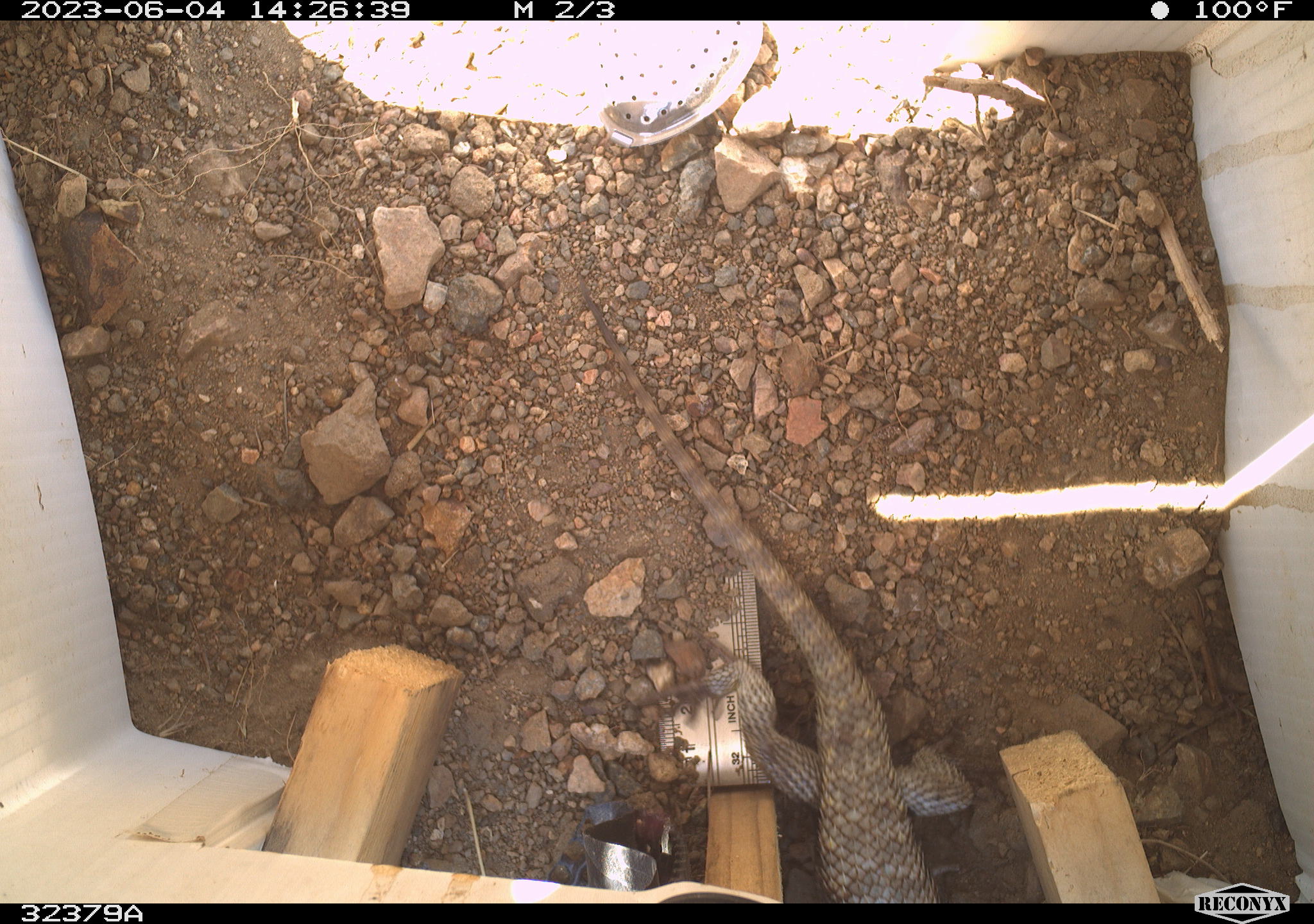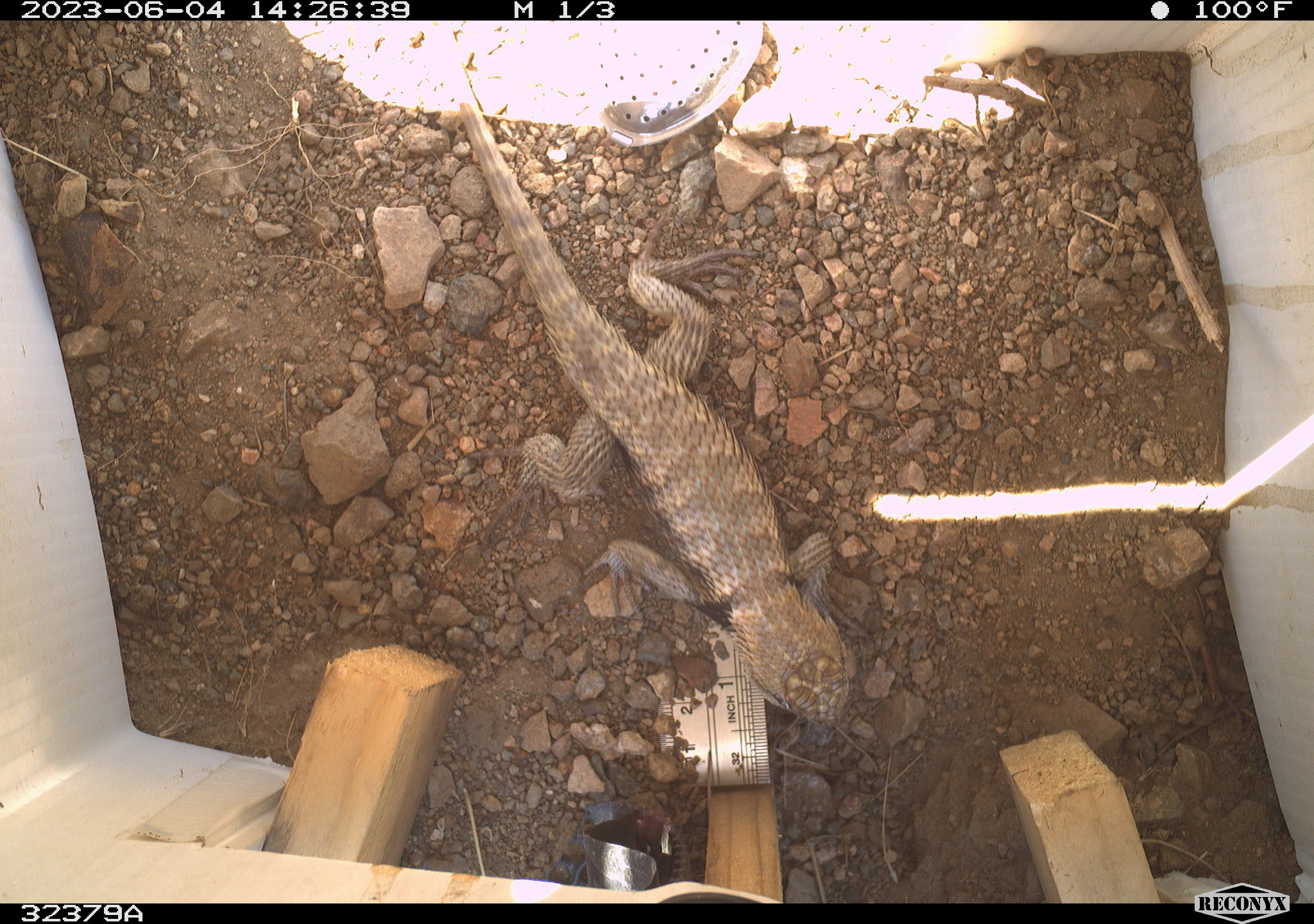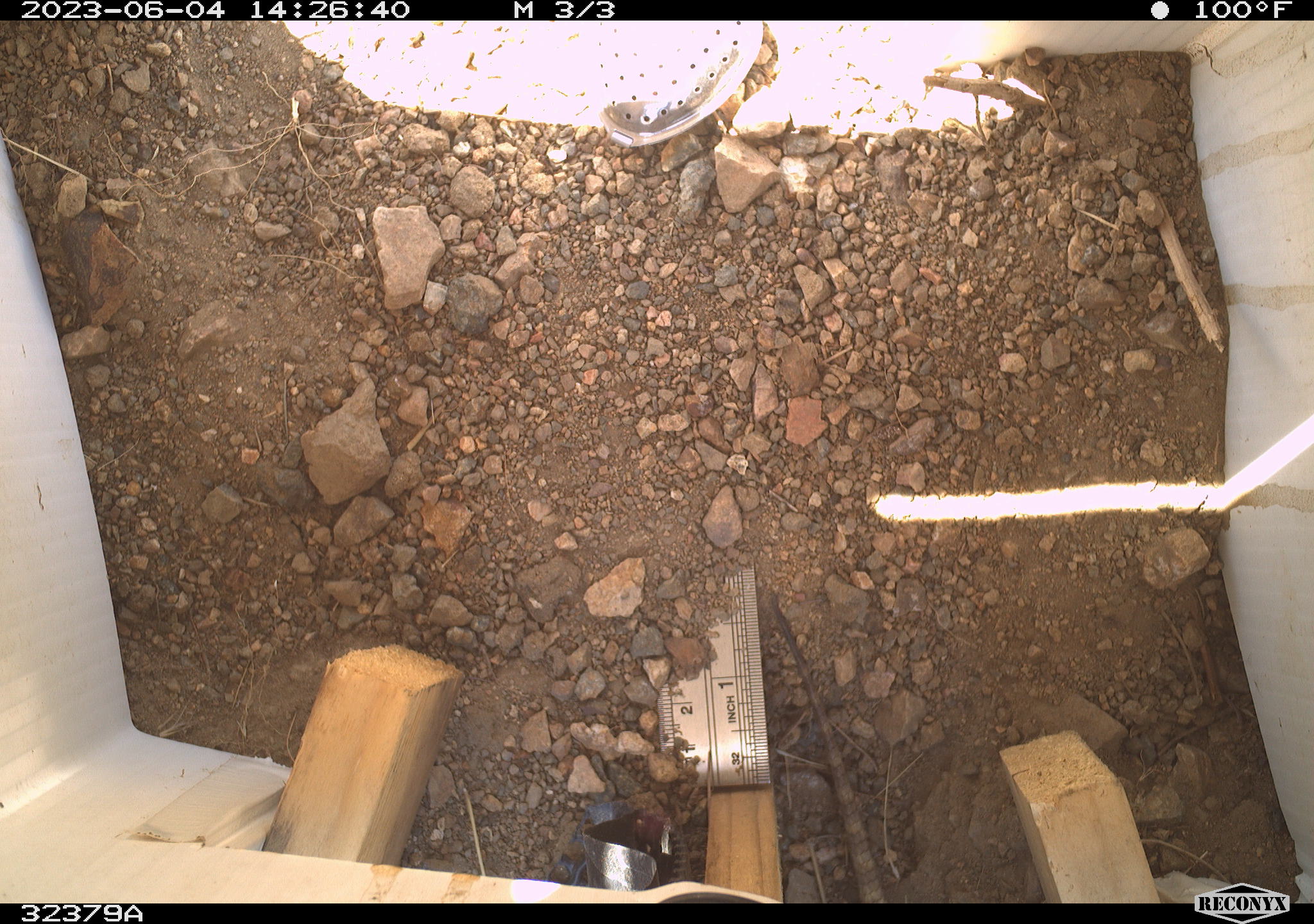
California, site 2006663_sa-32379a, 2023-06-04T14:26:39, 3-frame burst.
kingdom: Animalia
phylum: Chordata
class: Reptilia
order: Squamata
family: Phrynosomatidae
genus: Sceloporus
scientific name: Sceloporus uniformis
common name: yellow-backed spiny lizard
Yellow-backed spiny lizard (Sceloporus uniformis).